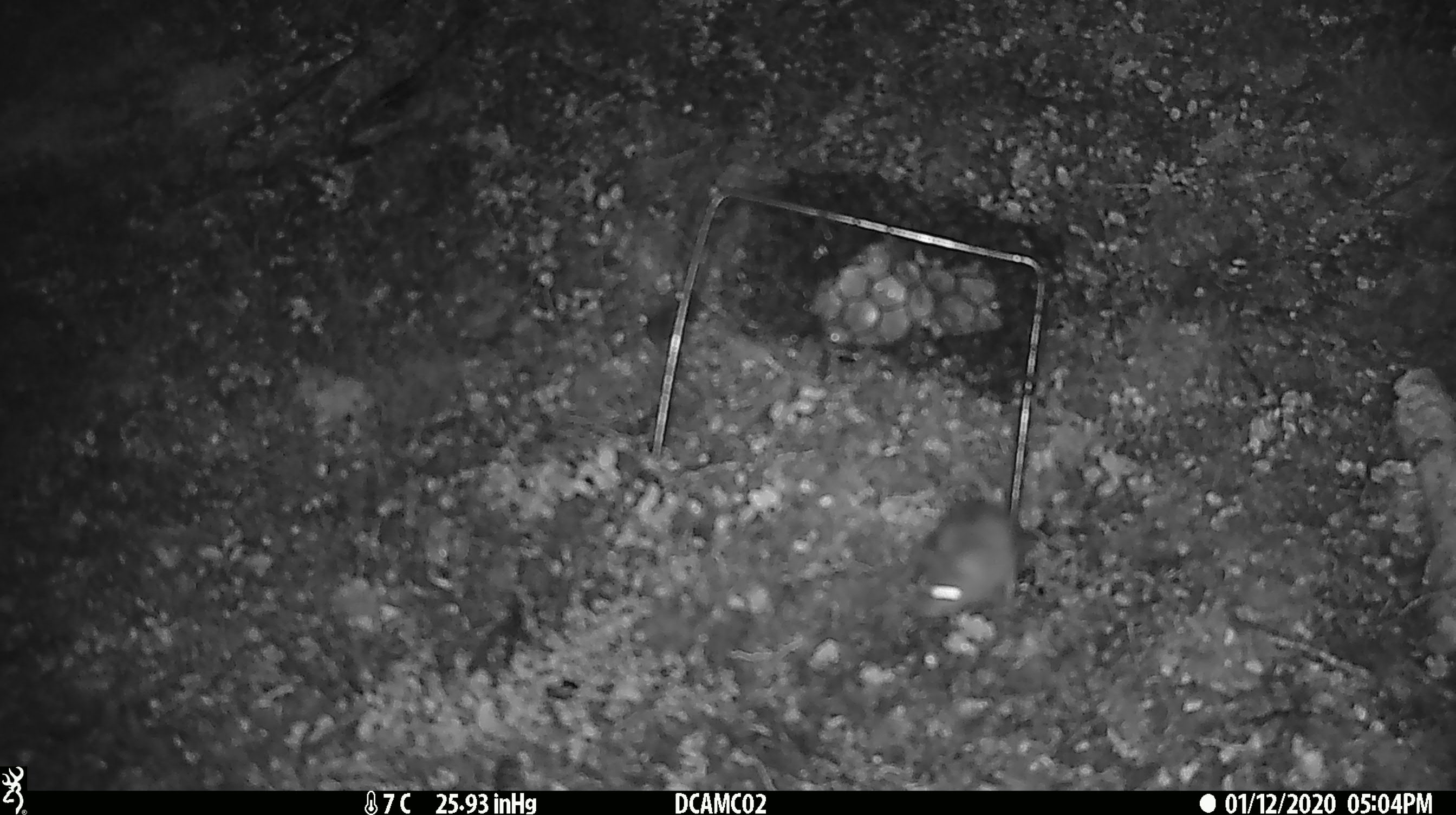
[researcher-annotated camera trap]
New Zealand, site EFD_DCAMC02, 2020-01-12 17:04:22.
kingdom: Animalia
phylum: Chordata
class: Mammalia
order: Rodentia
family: Muridae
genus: Mus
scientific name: Mus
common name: mouse